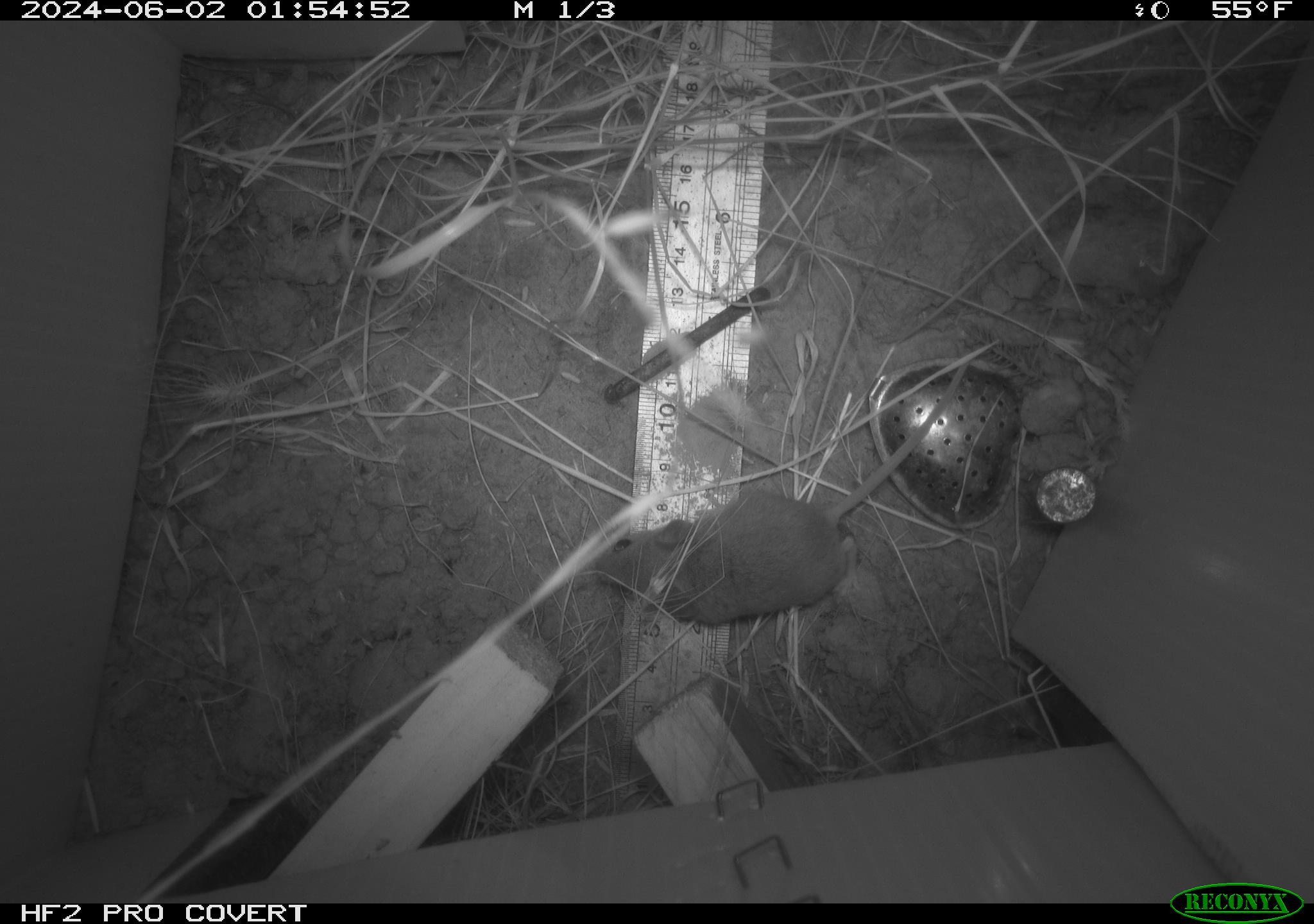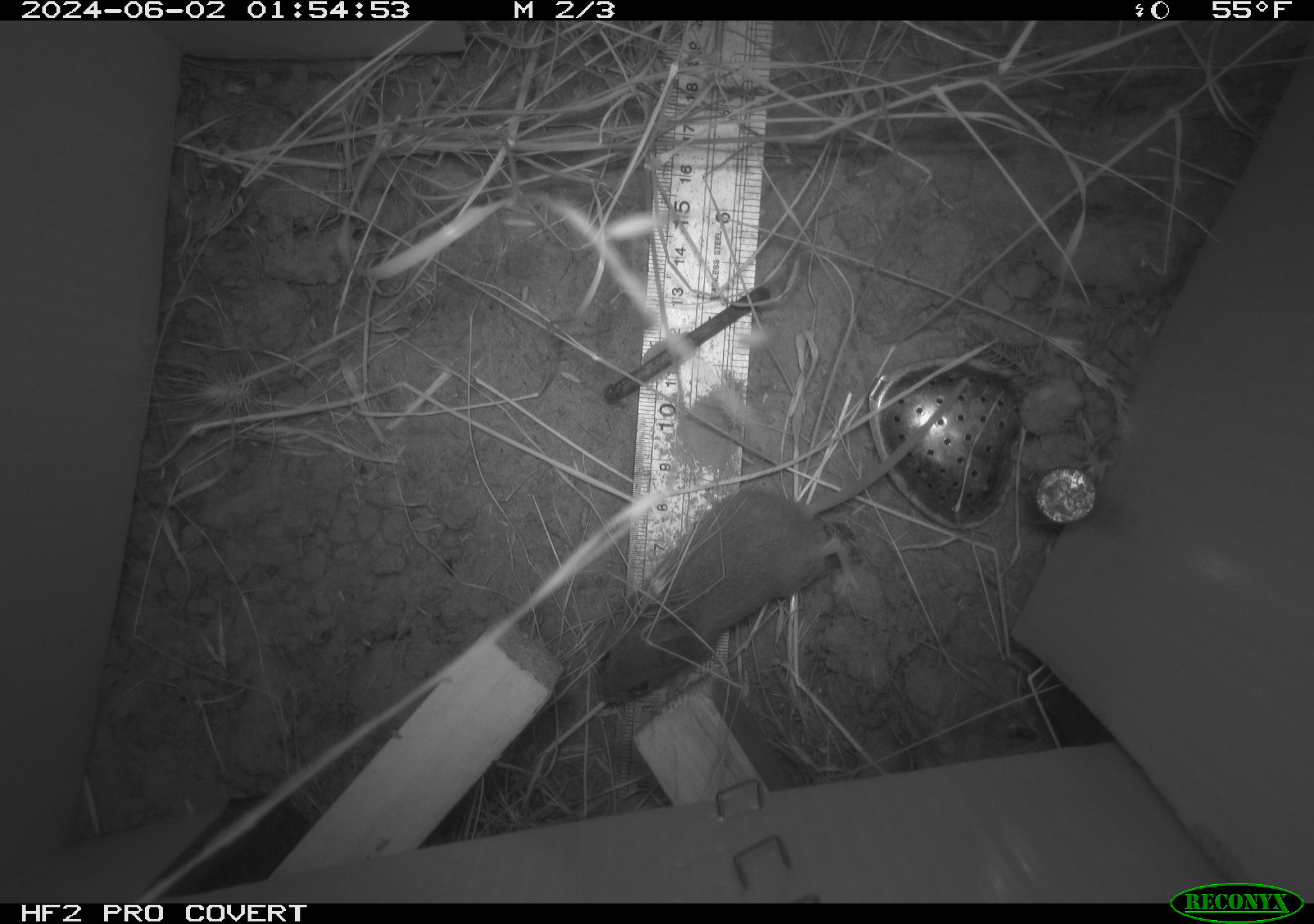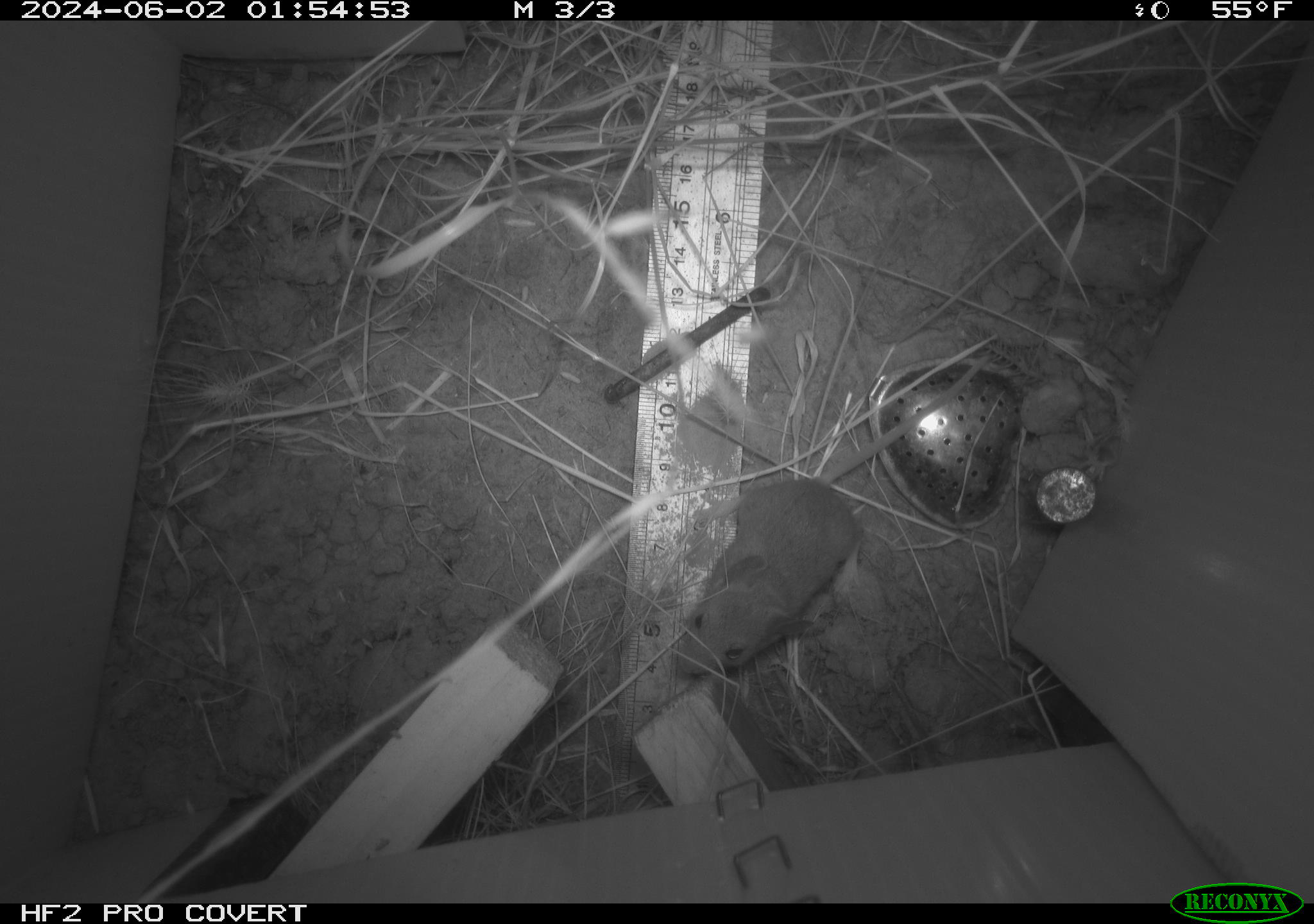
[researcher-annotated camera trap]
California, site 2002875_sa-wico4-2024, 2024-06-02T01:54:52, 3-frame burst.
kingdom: Animalia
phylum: Chordata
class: Mammalia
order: Rodentia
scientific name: Rodentia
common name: rodent